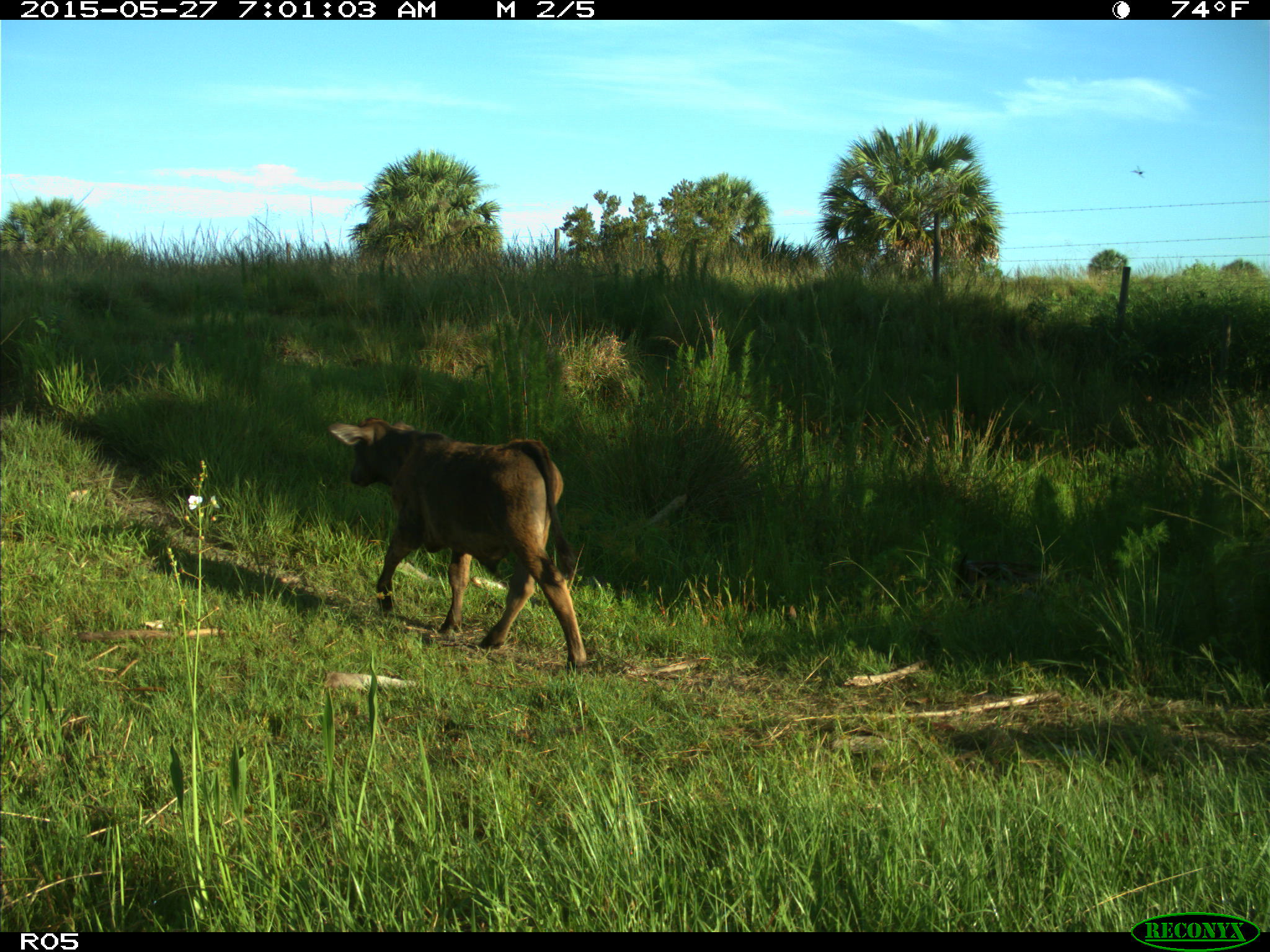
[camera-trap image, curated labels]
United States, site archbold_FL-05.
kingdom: Animalia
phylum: Chordata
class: Mammalia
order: Artiodactyla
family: Bovidae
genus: Bos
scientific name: Bos taurus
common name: domestic cow